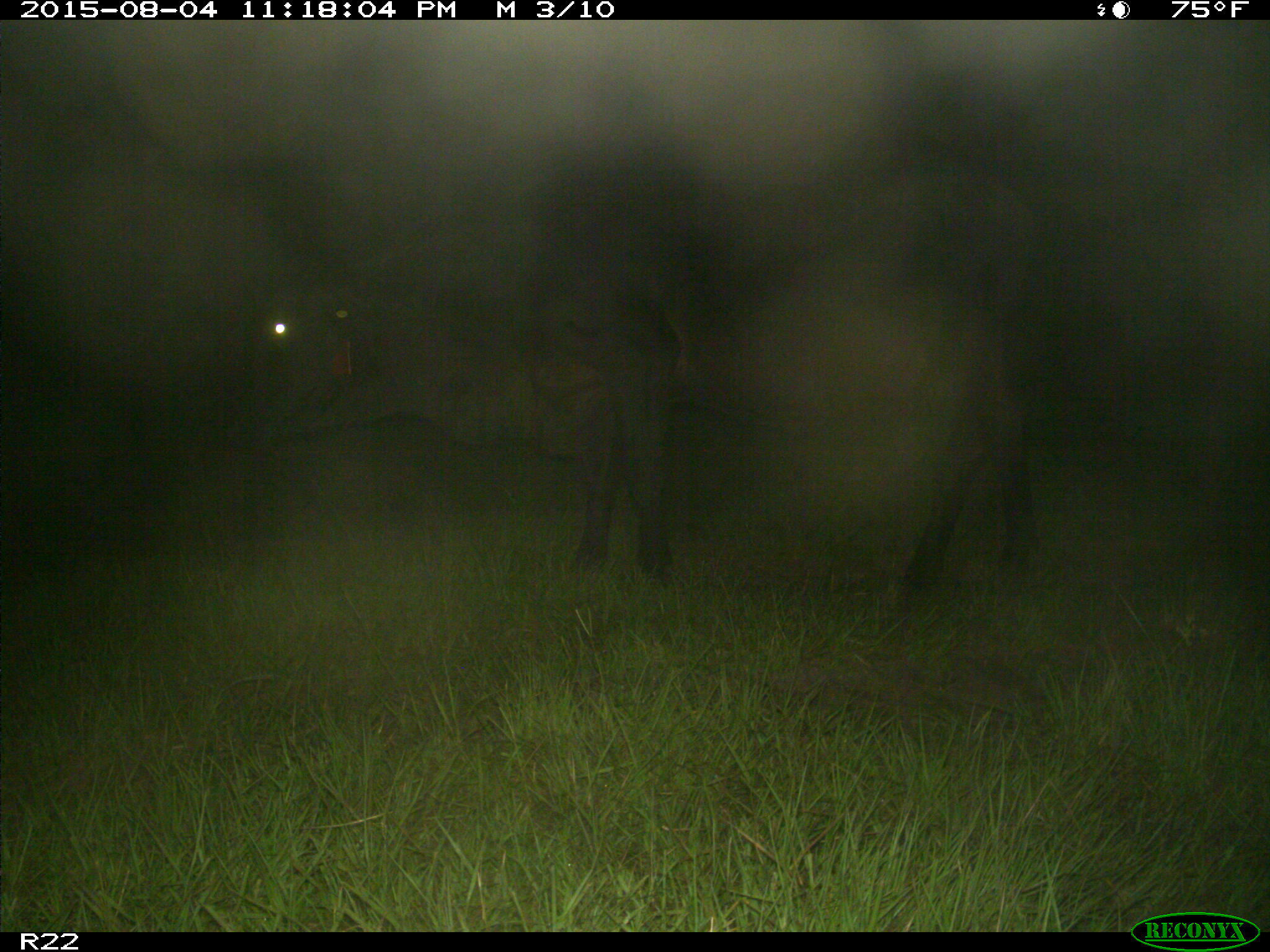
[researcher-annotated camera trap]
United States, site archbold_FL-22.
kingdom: Animalia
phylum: Chordata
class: Mammalia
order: Artiodactyla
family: Bovidae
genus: Bos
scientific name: Bos taurus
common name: domestic cow